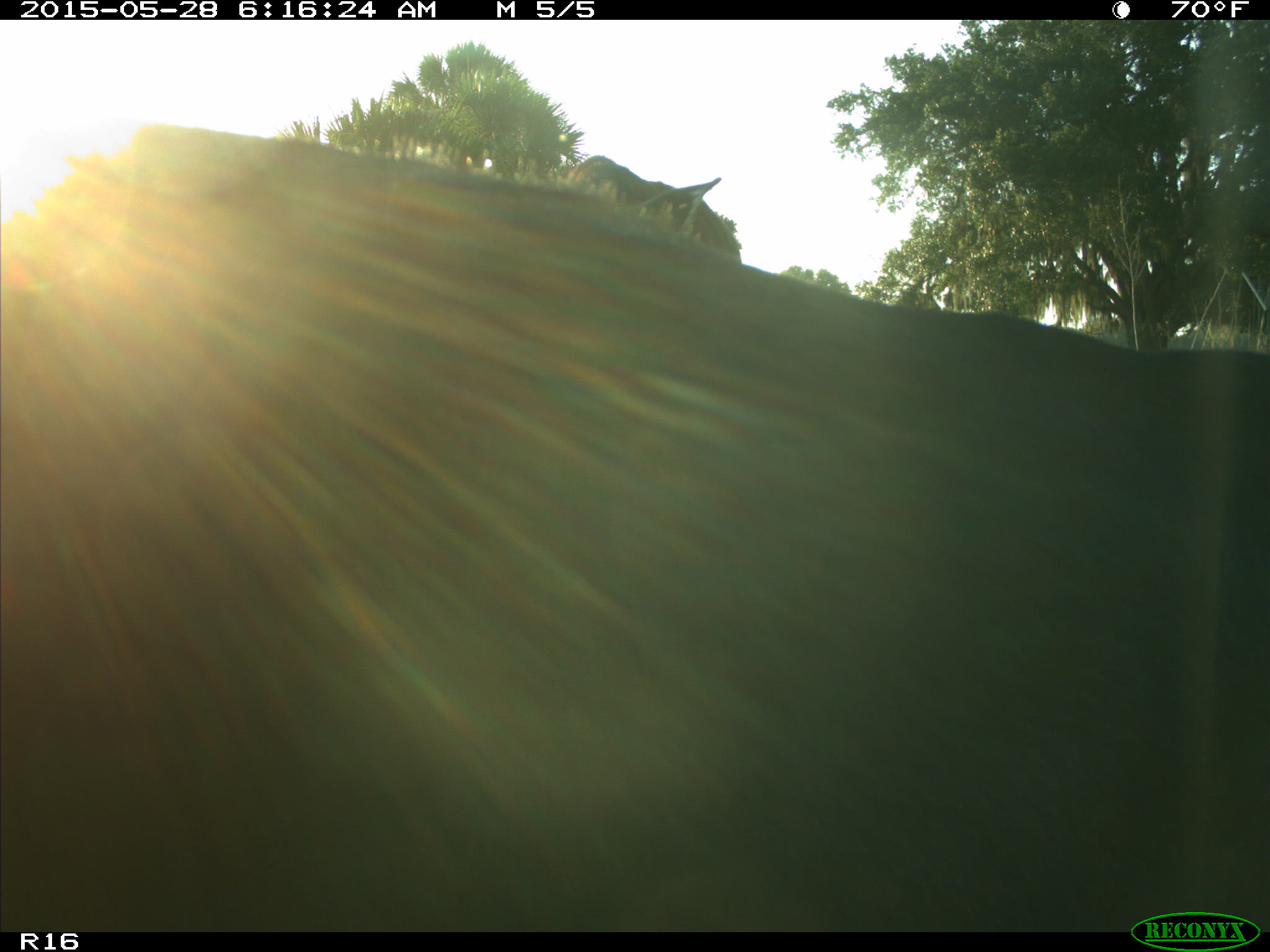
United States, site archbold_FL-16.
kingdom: Animalia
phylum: Chordata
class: Mammalia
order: Artiodactyla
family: Bovidae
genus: Bos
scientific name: Bos taurus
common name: domestic cow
Bos taurus (domestic cow).